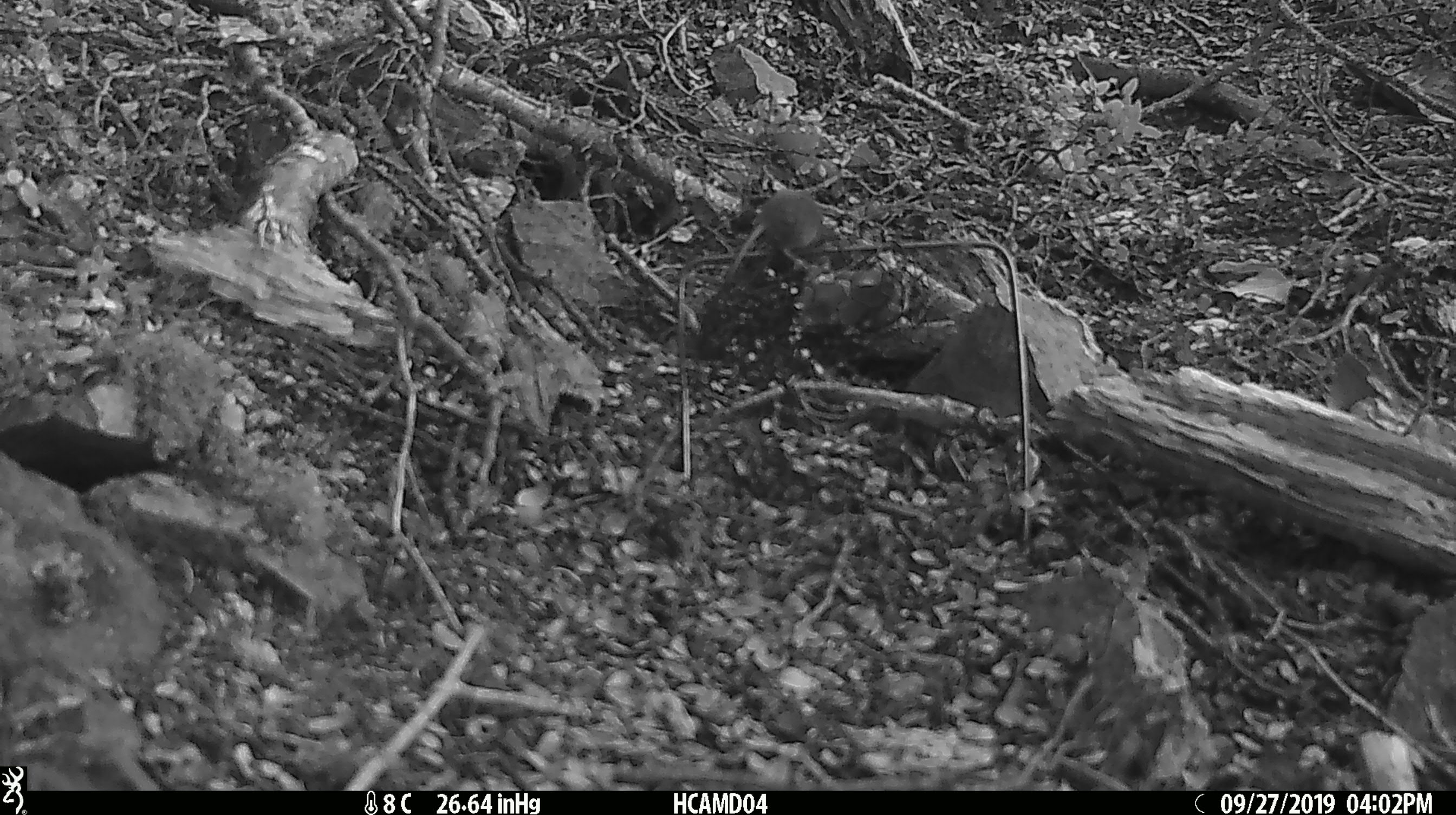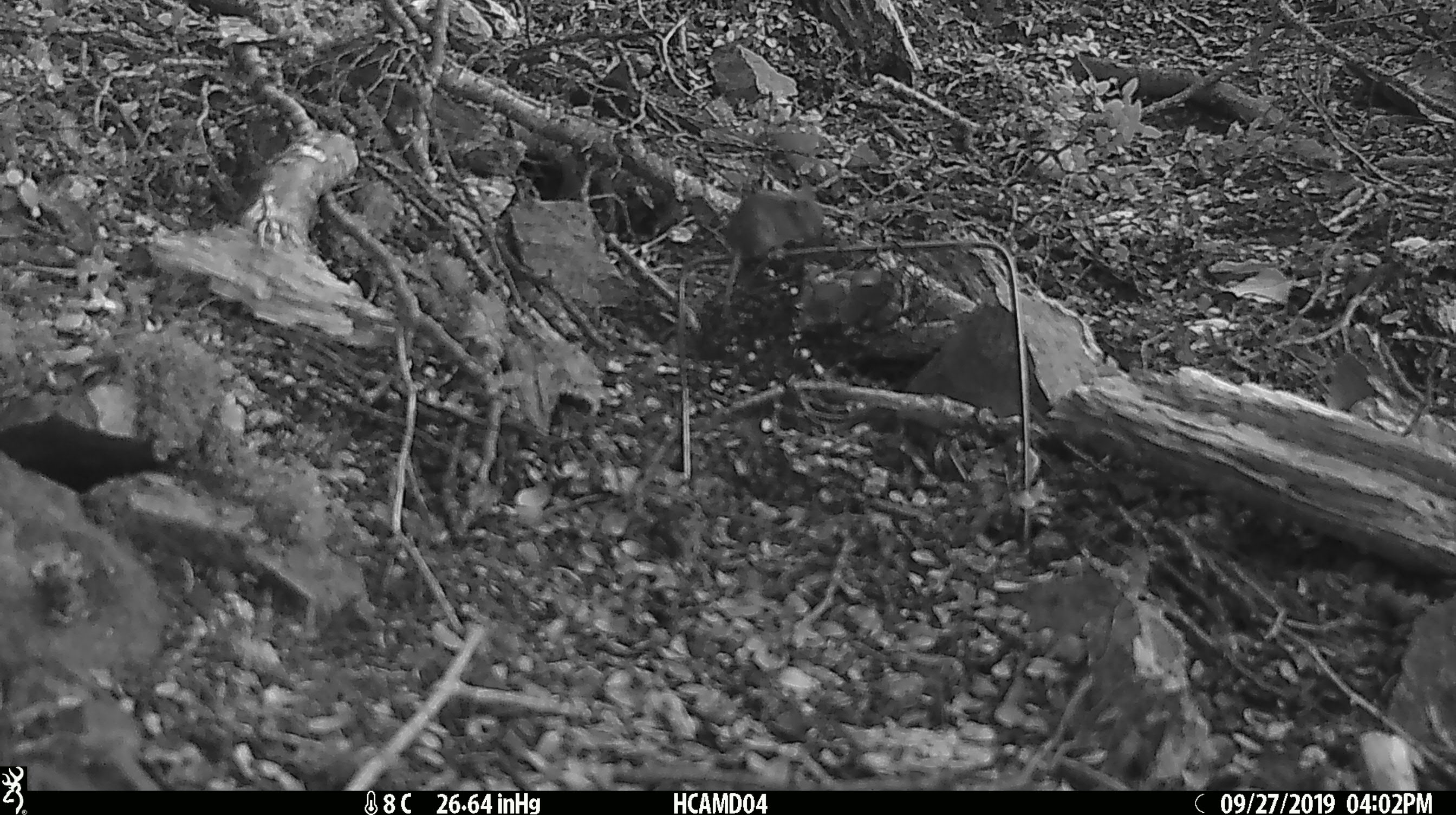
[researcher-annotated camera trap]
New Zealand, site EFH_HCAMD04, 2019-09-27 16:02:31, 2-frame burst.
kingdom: Animalia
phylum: Chordata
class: Mammalia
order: Rodentia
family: Muridae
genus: Mus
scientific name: Mus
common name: mouse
Mouse (Mus).